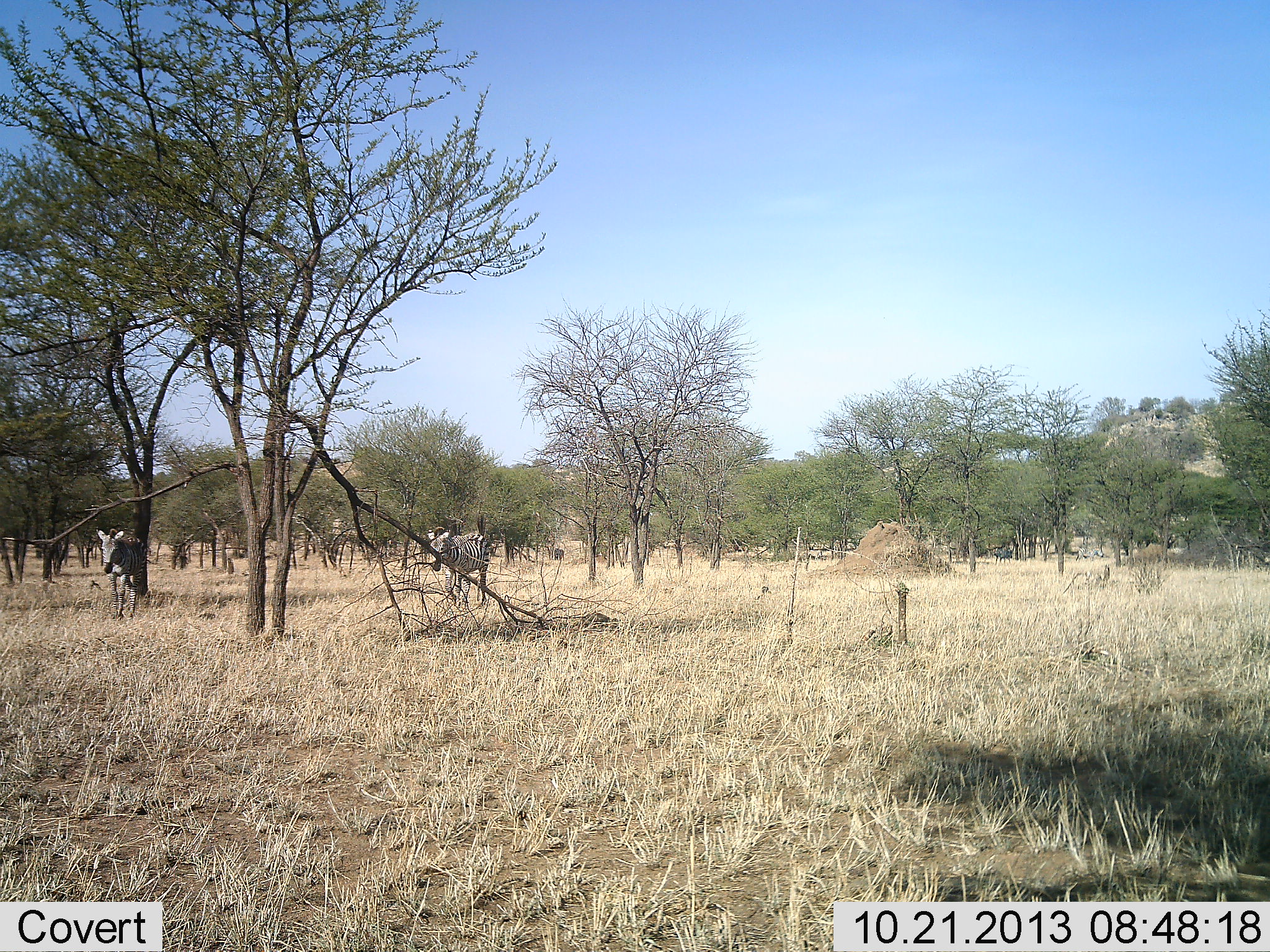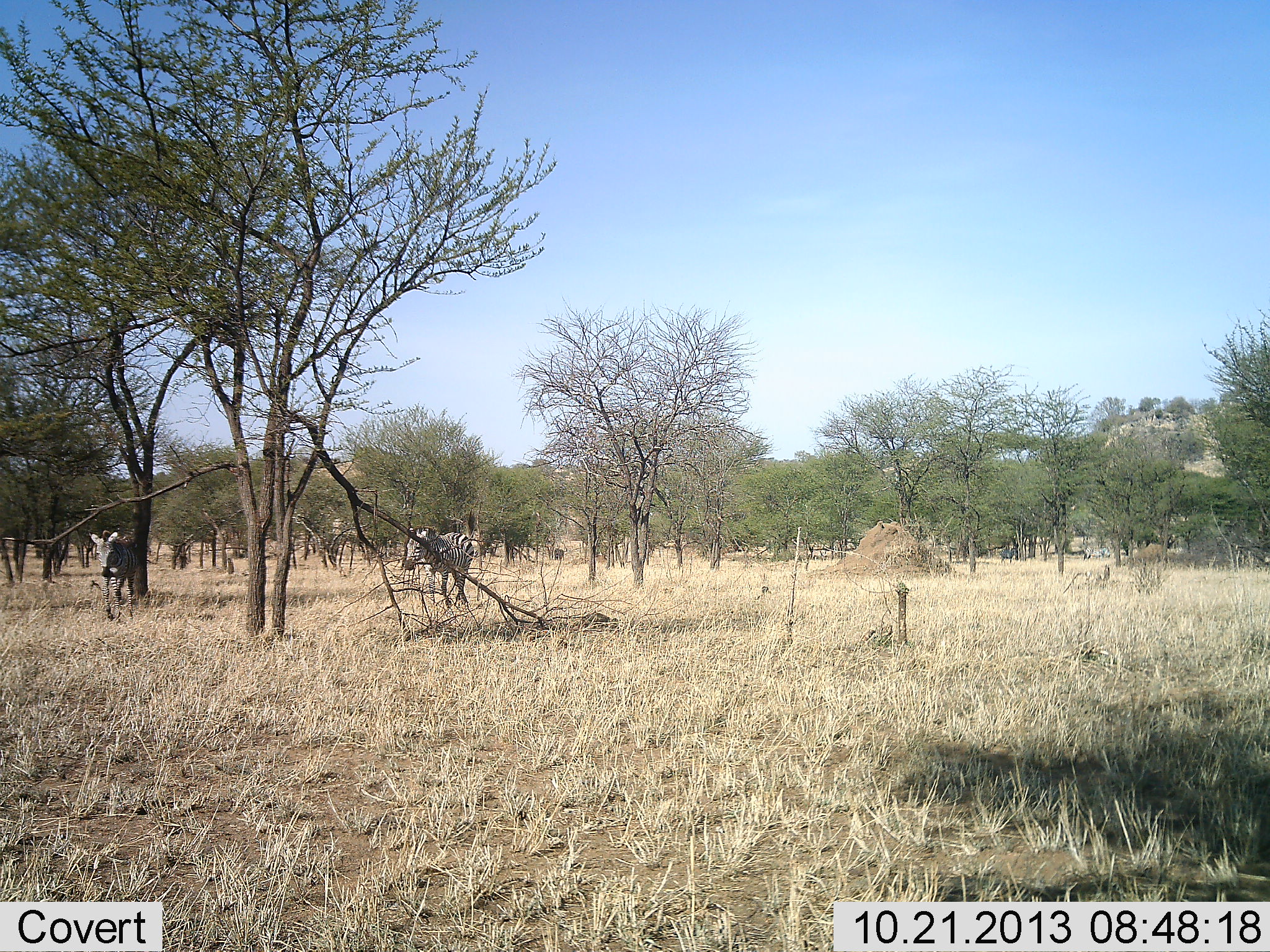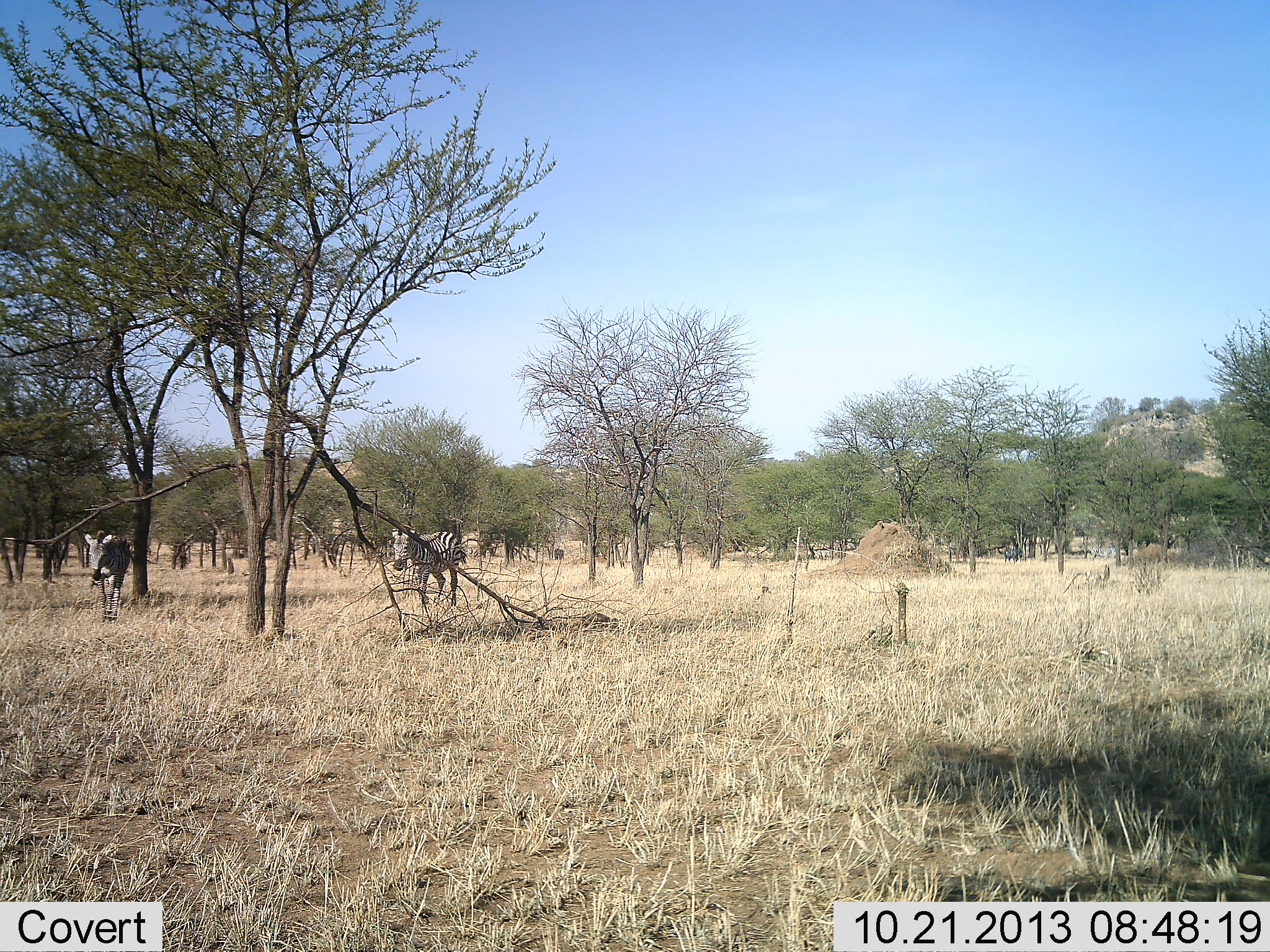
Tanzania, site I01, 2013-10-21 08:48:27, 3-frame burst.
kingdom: Animalia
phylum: Chordata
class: Mammalia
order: Perissodactyla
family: Equidae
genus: Equus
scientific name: Equus quagga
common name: plains zebra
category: zebra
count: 2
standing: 0%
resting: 0%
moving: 100%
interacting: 0%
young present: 0%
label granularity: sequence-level